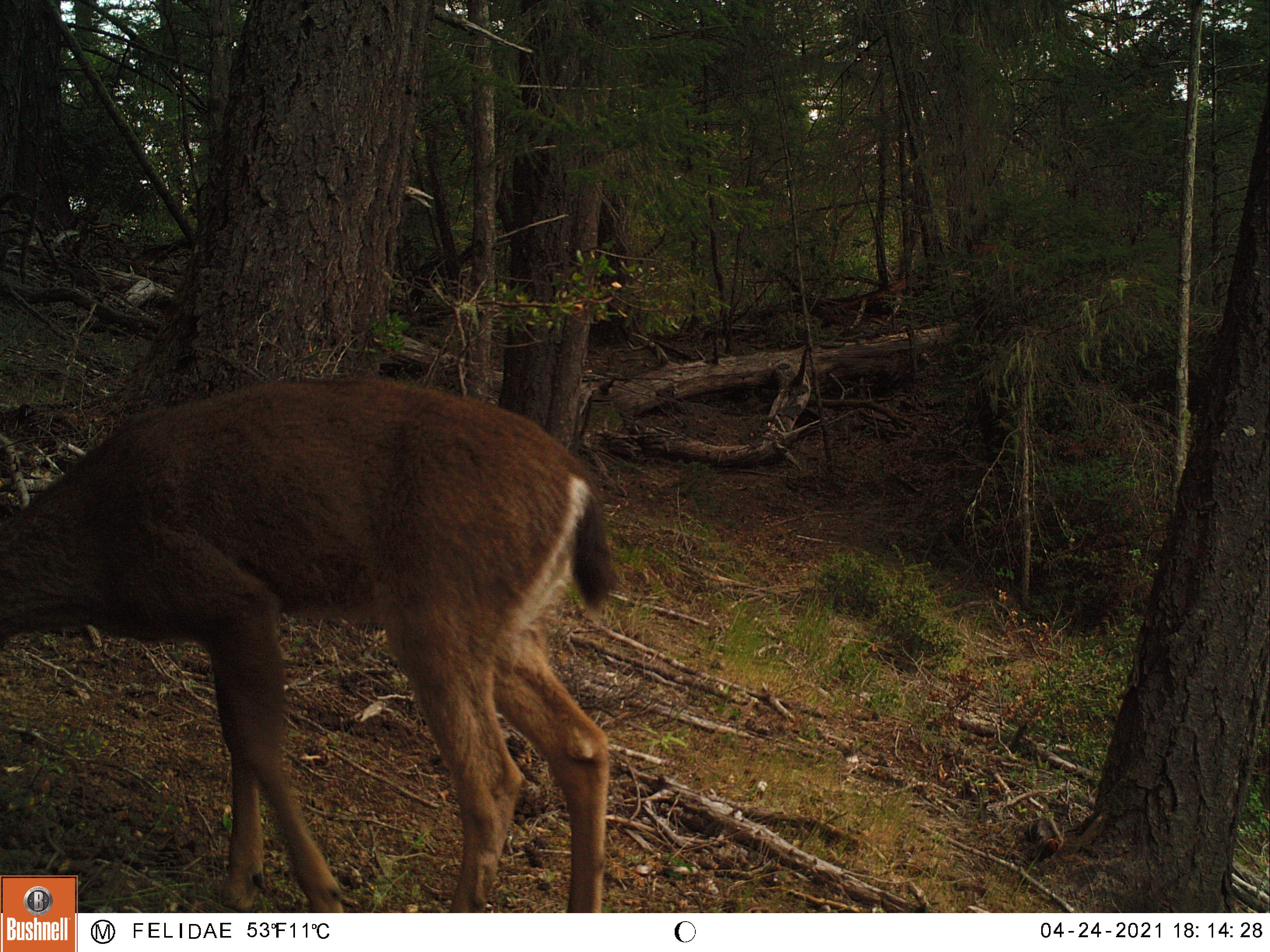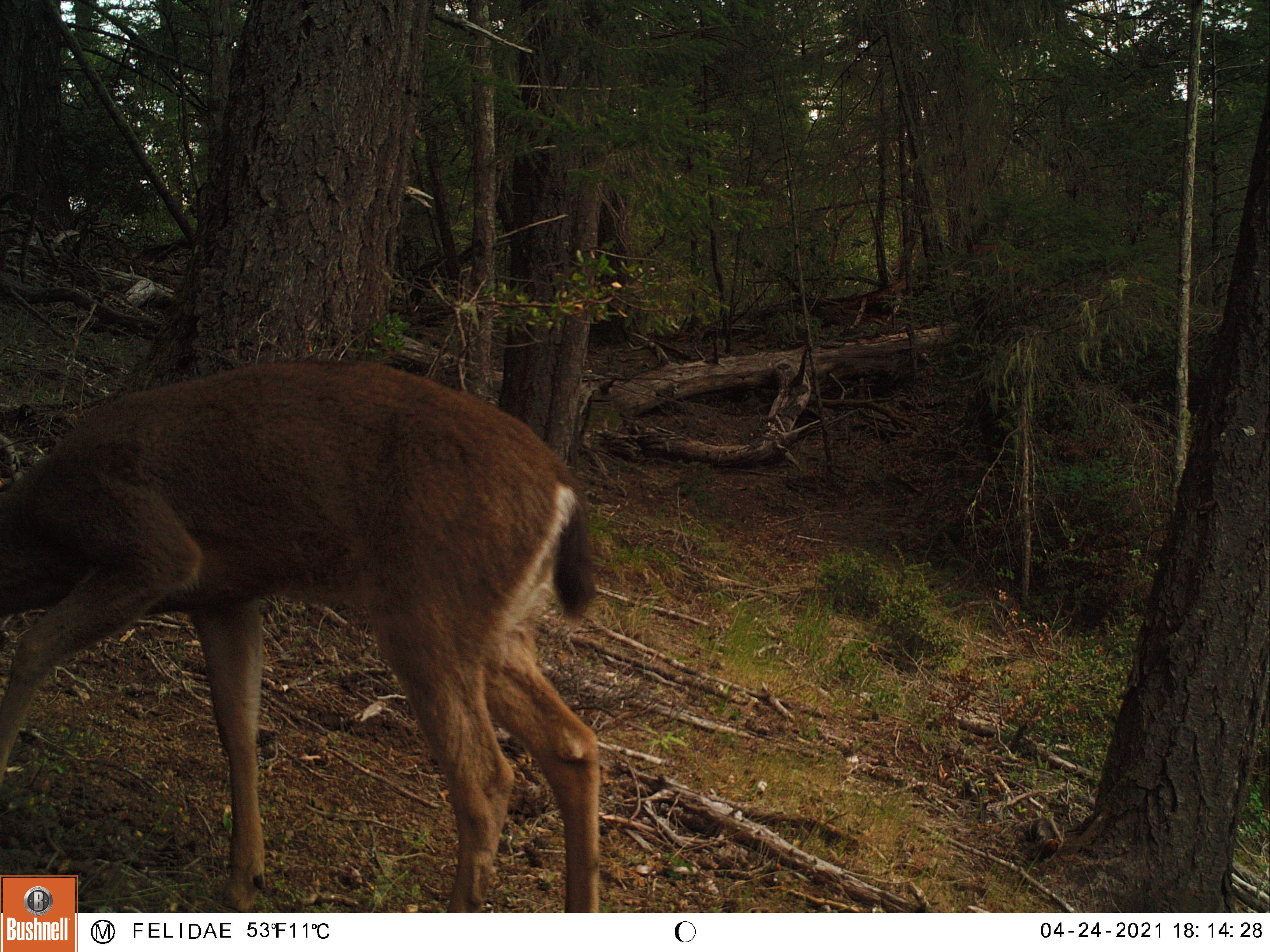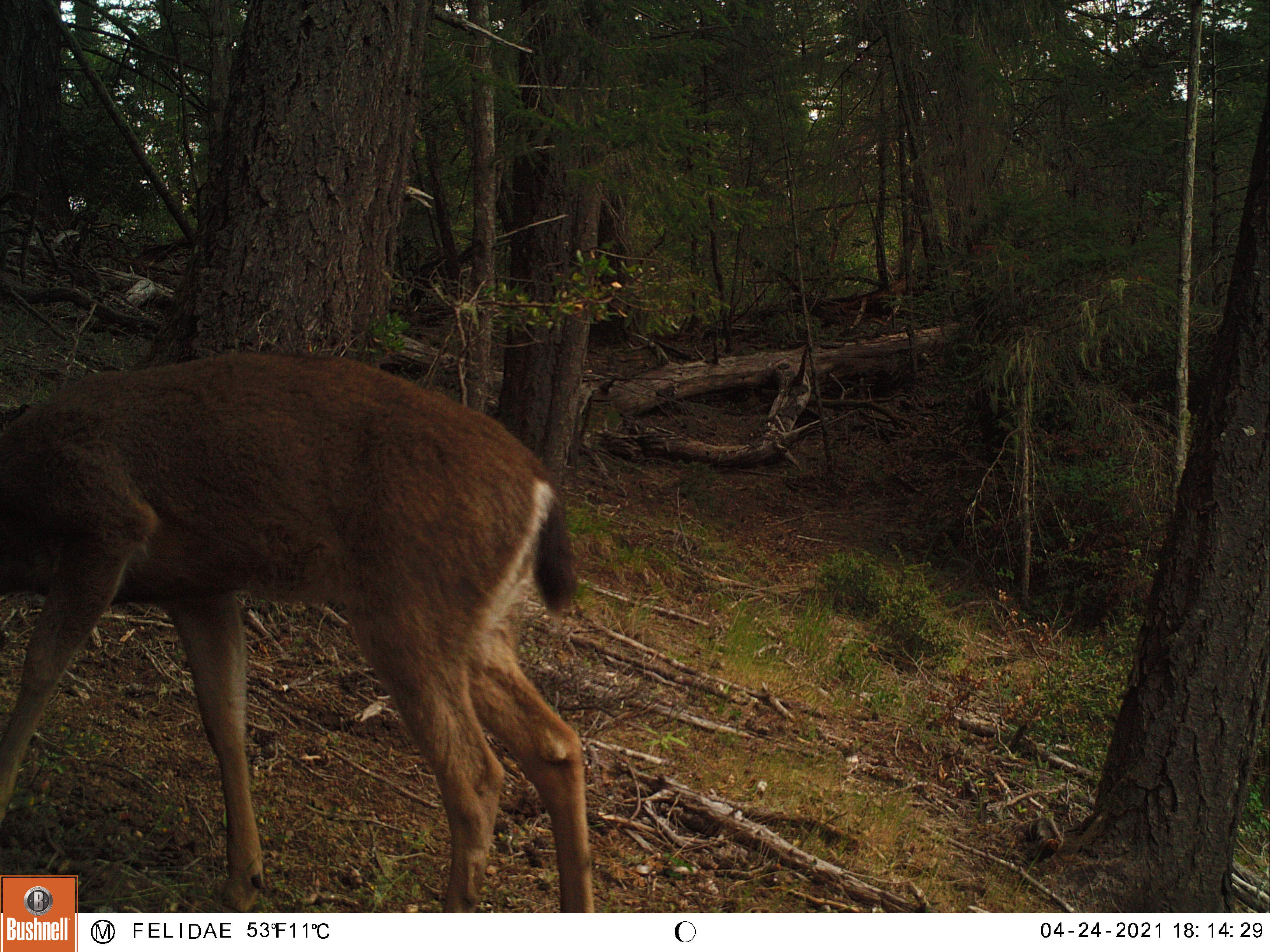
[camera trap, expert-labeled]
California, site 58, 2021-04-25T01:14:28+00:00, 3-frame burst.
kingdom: Animalia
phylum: Chordata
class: Mammalia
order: Artiodactyla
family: Cervidae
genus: Odocoileus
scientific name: Odocoileus hemionus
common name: mule deer